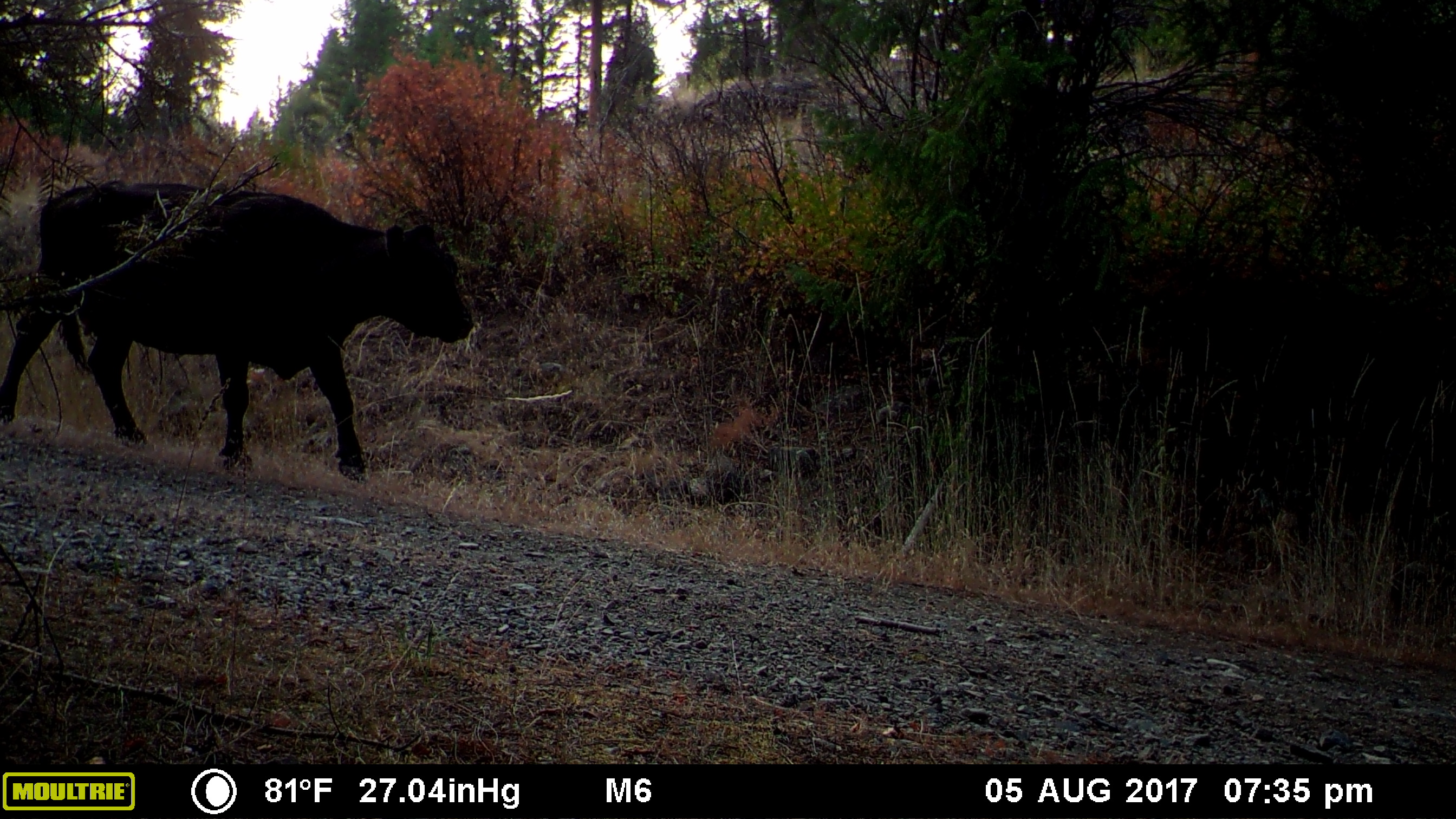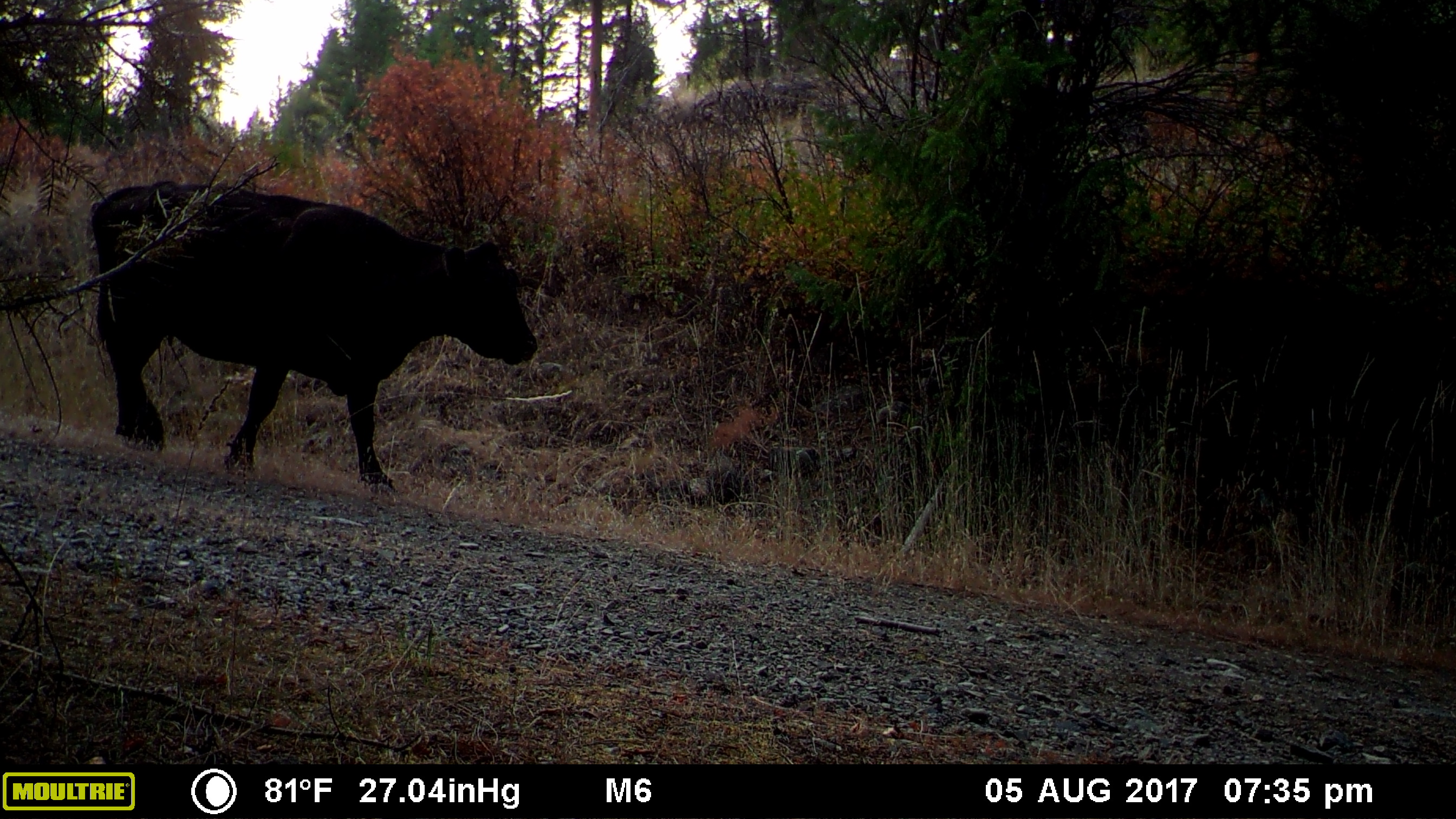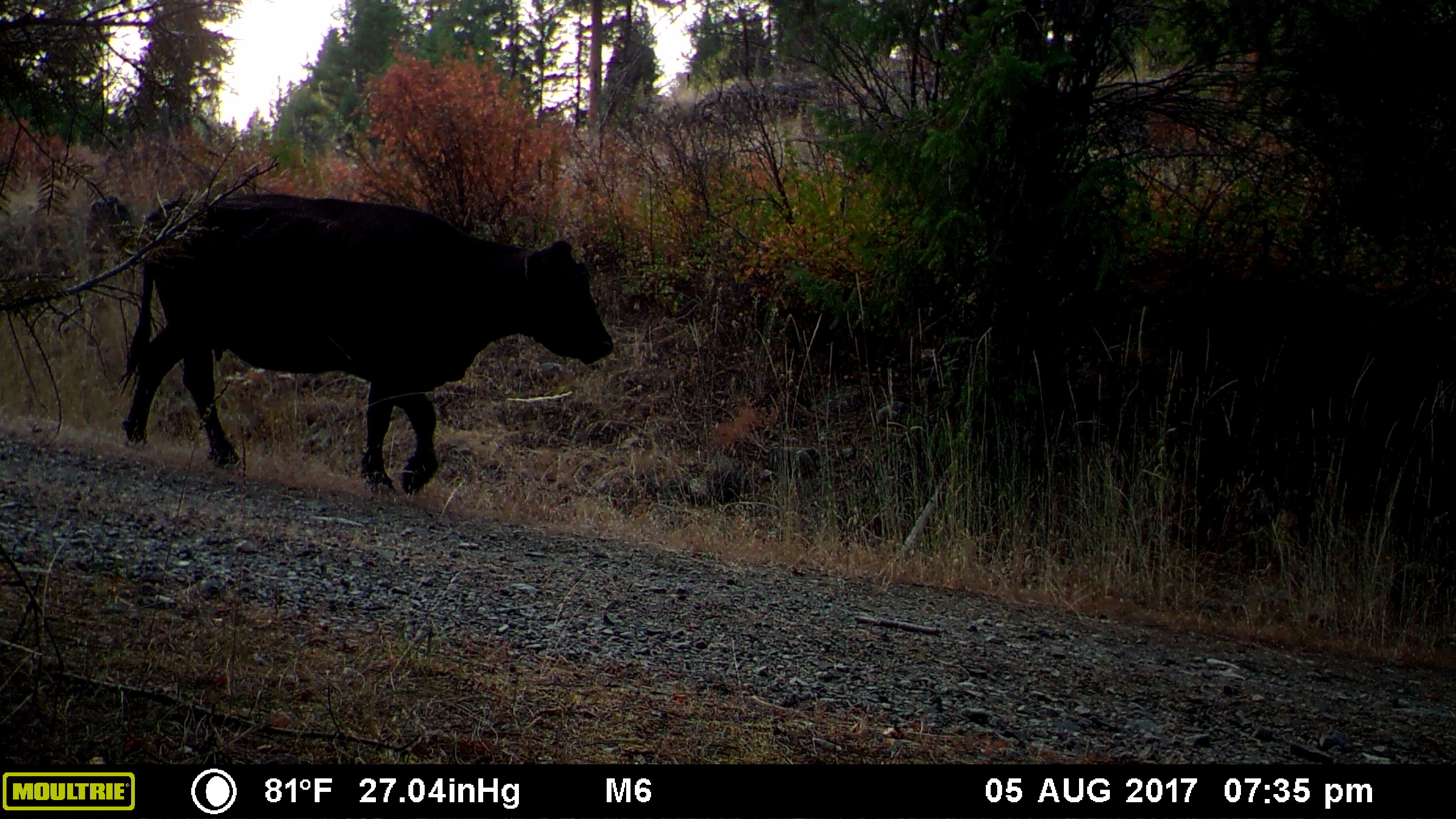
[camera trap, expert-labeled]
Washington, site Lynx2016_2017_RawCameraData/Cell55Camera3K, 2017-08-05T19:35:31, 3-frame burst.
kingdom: Animalia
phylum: Chordata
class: Mammalia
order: Artiodactyla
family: Bovidae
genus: Bos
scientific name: Bos taurus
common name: domestic cattle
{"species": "domestic cattle (Bos taurus)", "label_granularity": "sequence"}